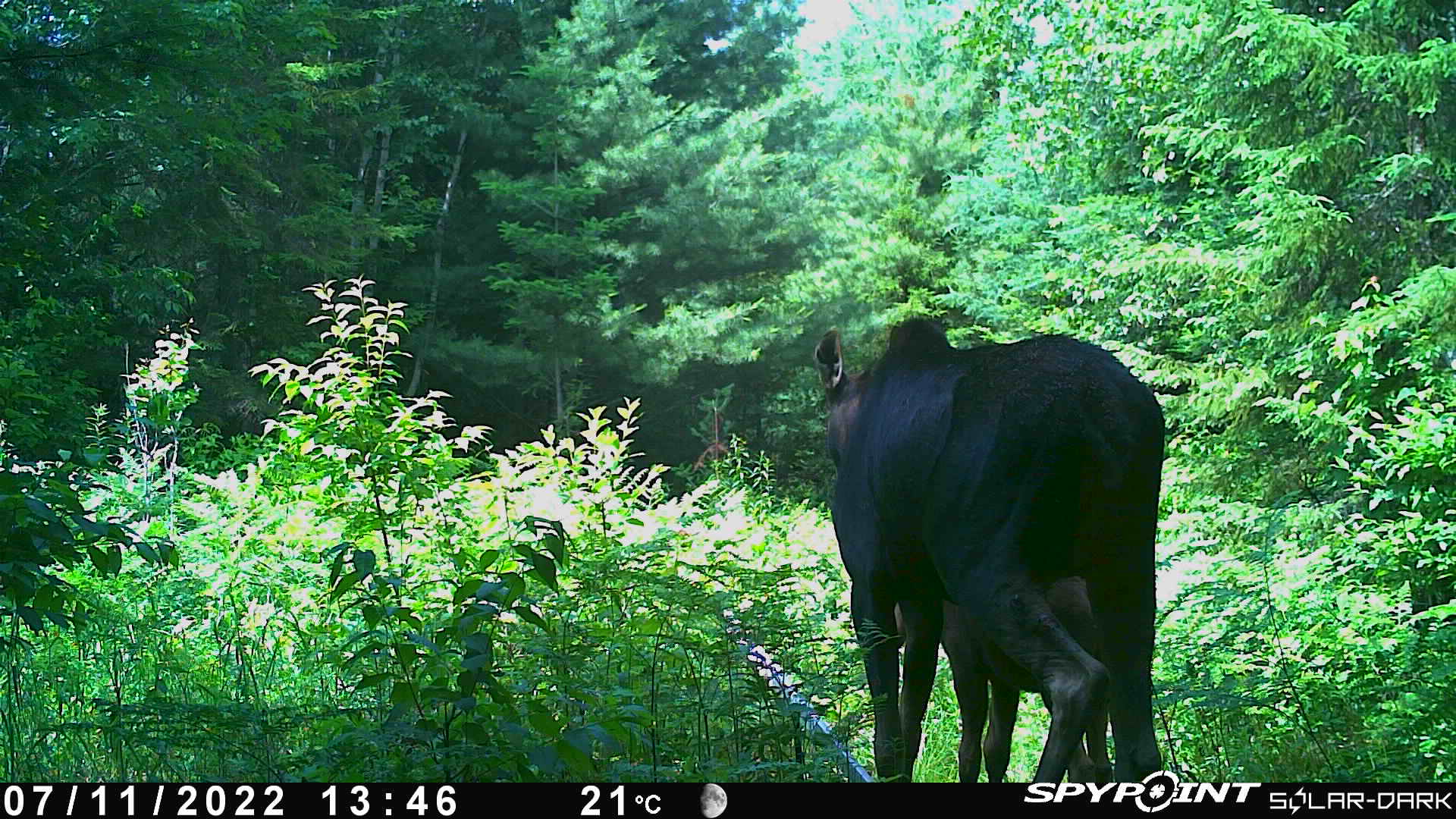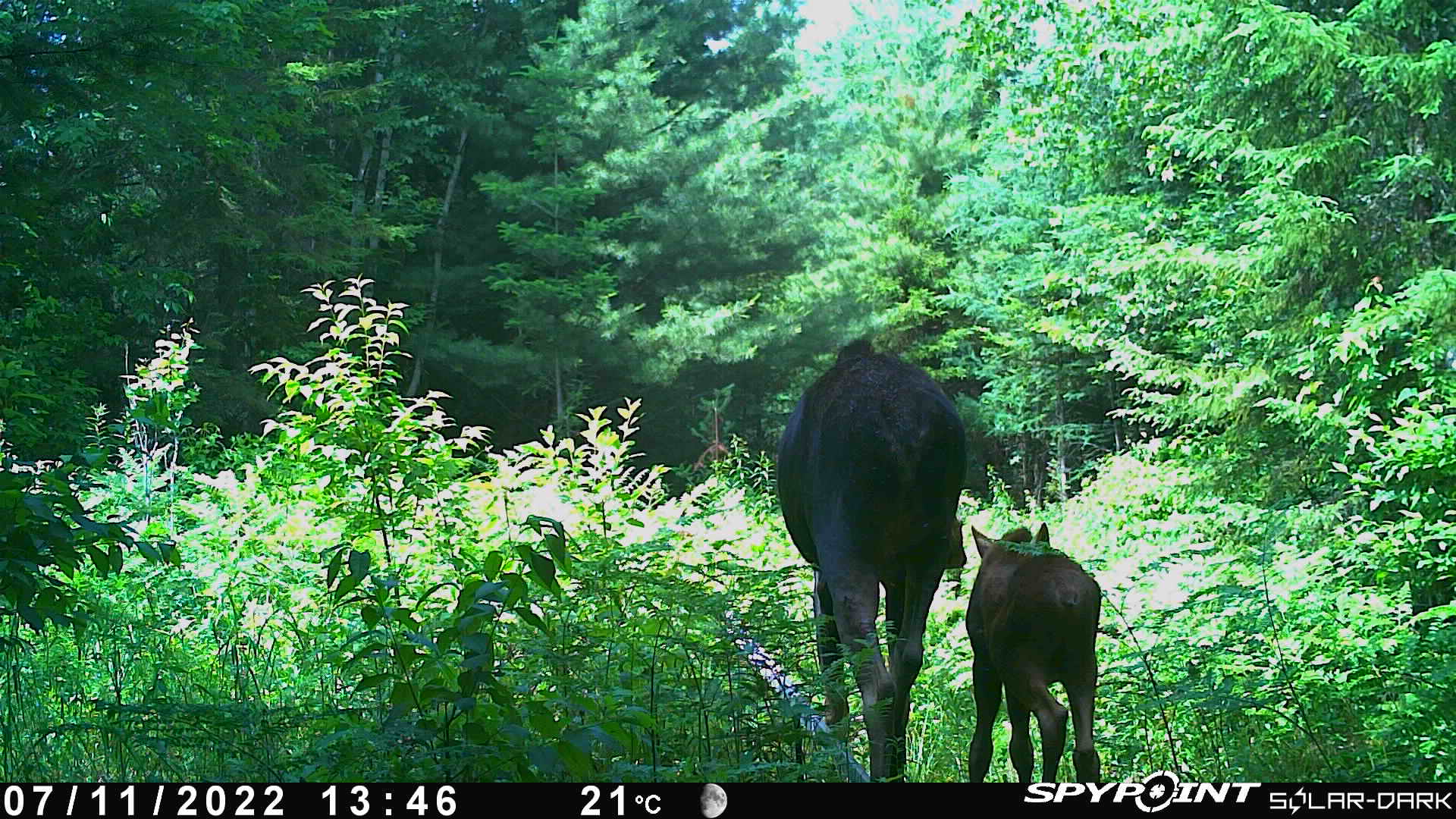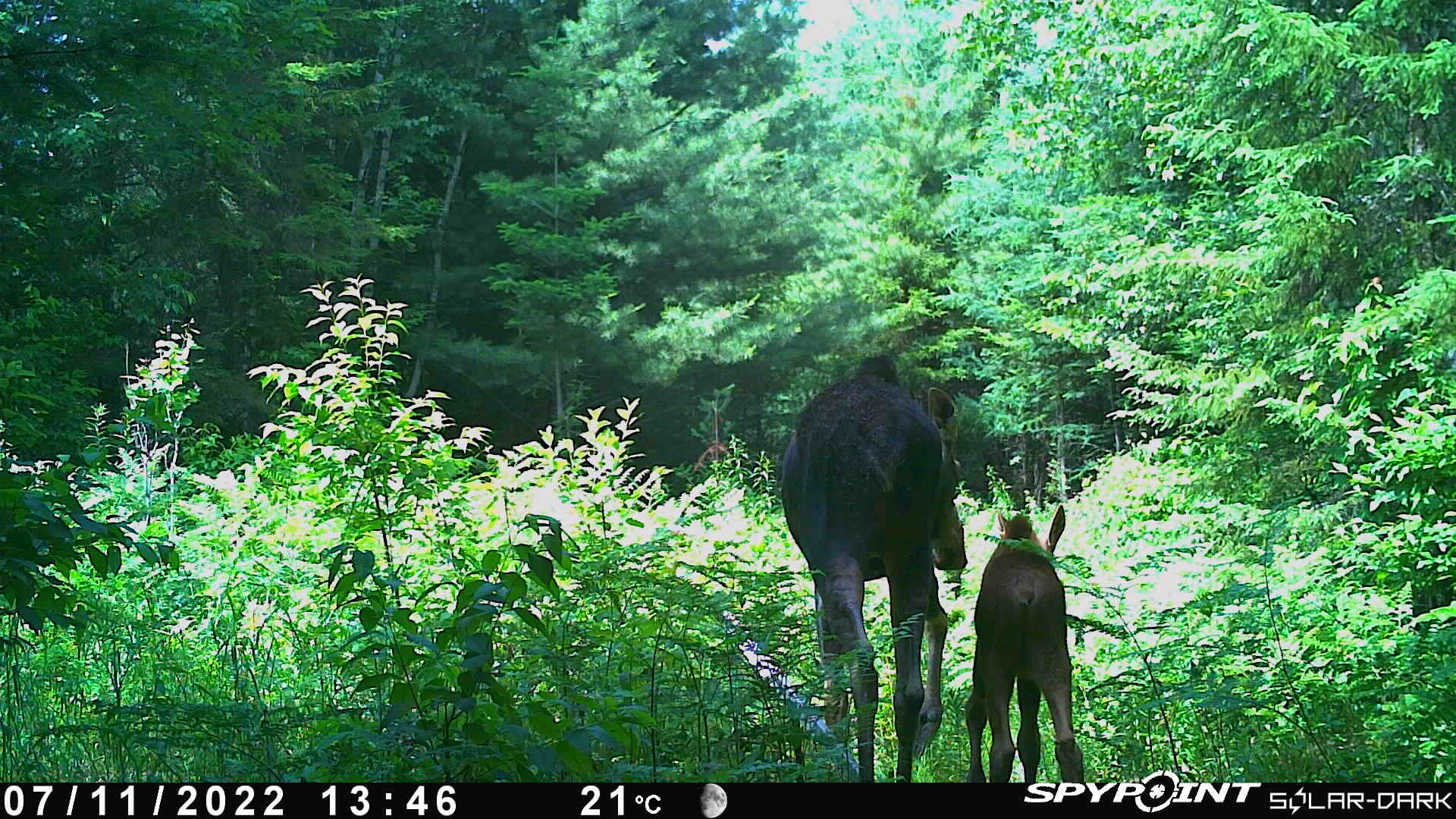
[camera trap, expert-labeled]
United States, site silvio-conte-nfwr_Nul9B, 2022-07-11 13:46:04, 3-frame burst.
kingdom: Animalia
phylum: Chordata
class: Mammalia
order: Artiodactyla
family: Cervidae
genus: Alces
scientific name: Alces alces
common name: moose